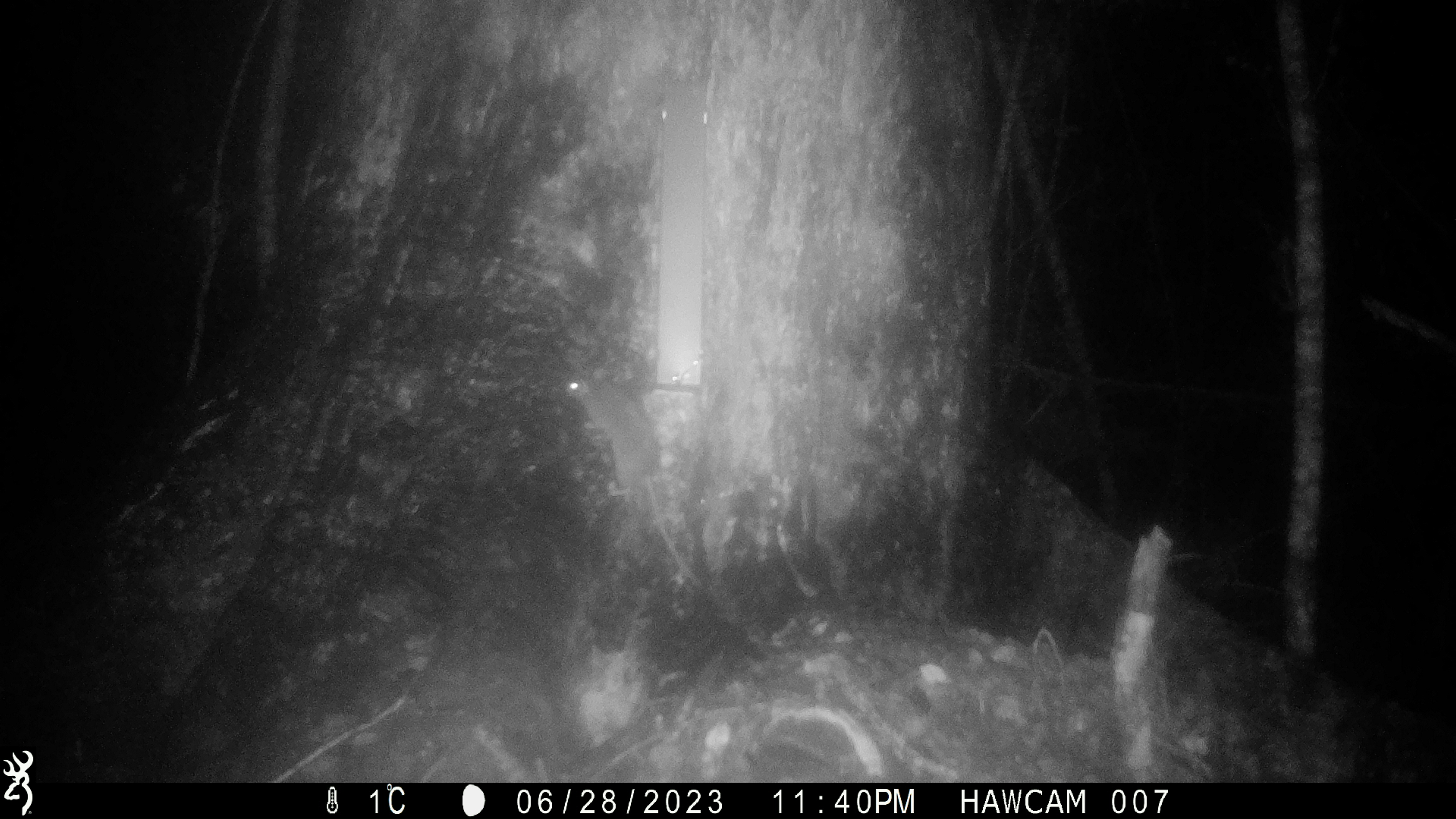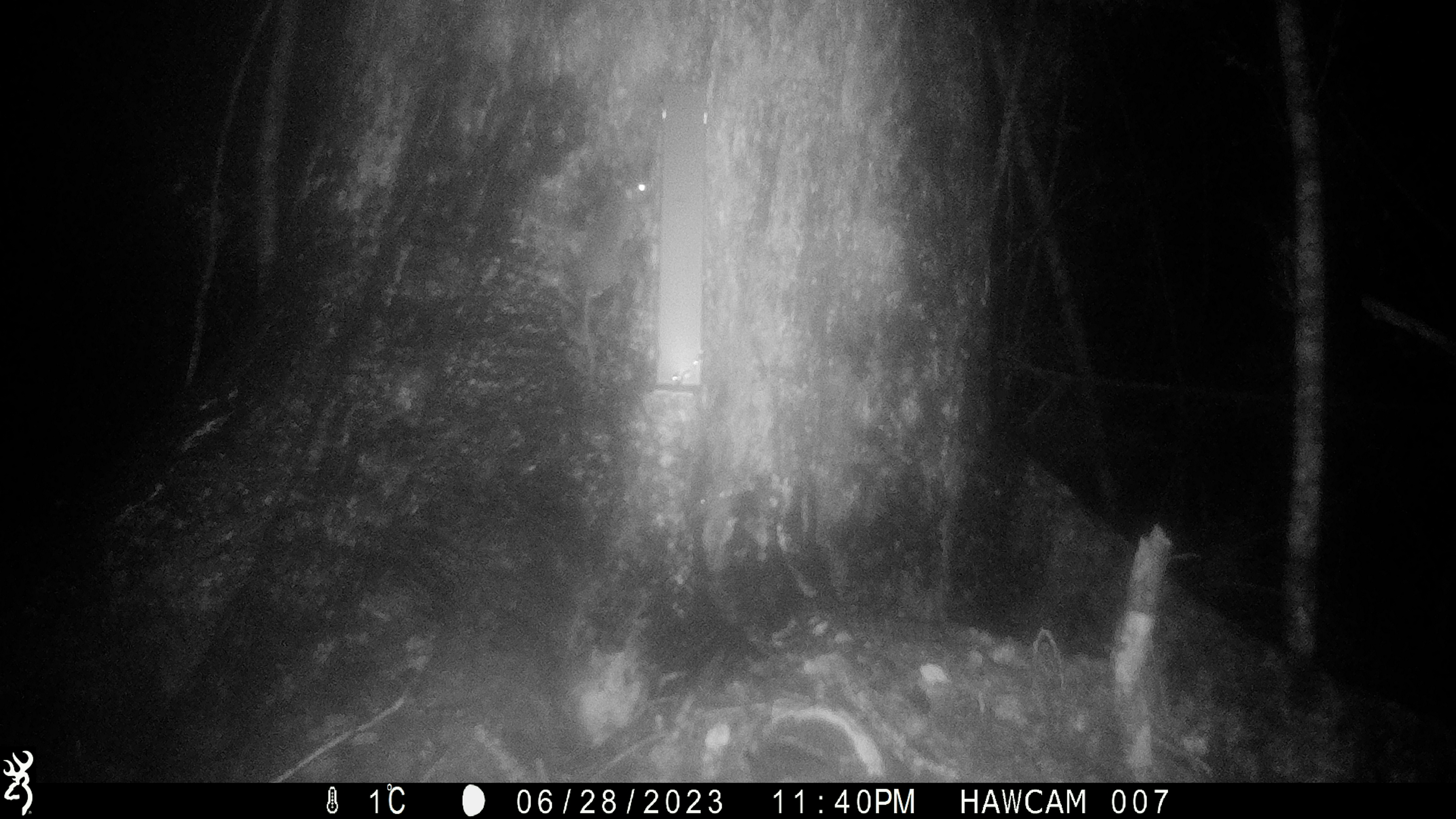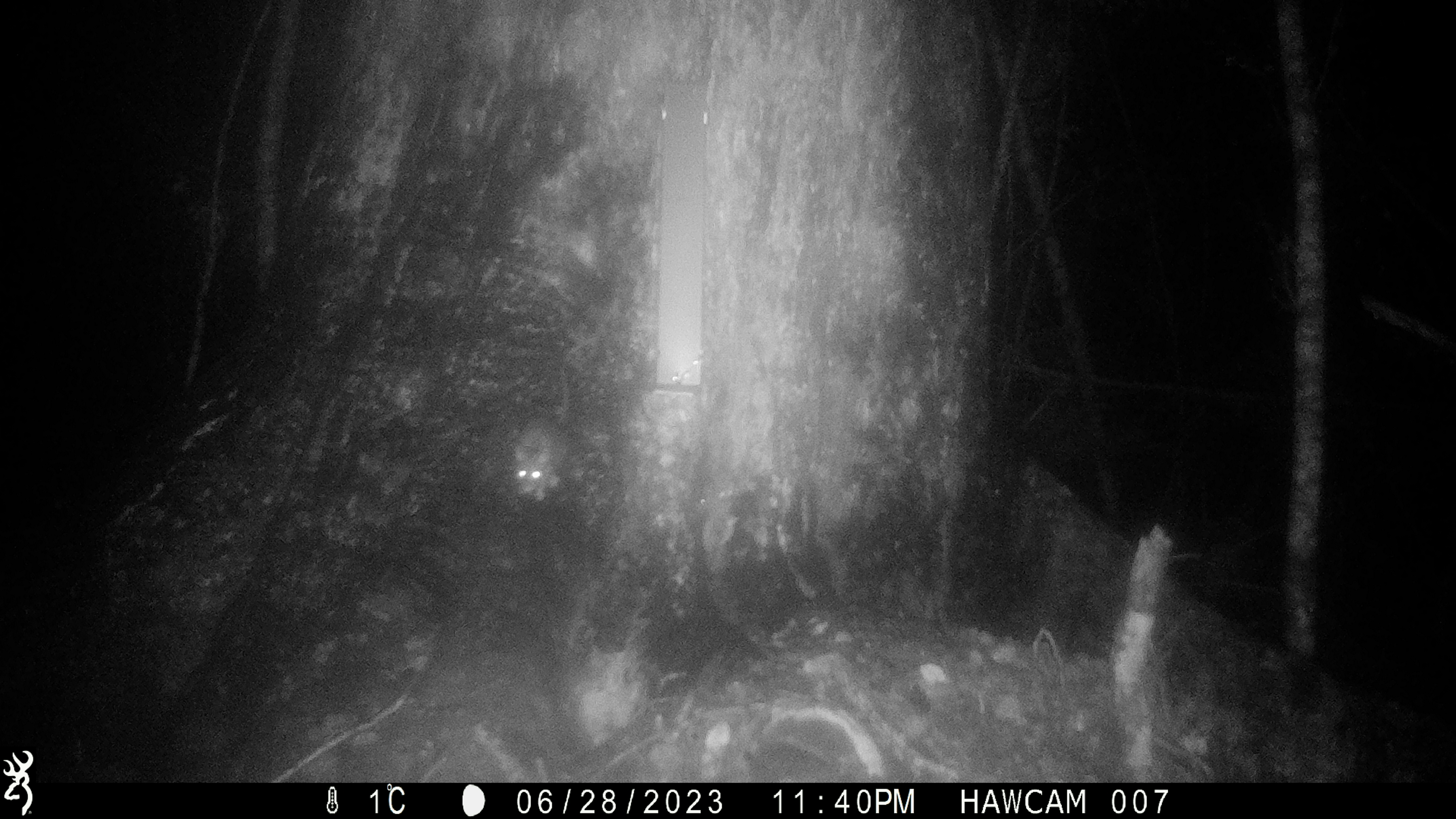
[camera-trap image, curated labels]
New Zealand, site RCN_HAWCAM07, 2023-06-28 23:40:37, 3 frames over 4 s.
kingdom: Animalia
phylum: Chordata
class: Mammalia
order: Rodentia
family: Muridae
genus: Rattus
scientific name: Rattus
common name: rat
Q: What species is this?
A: Rat (Rattus).